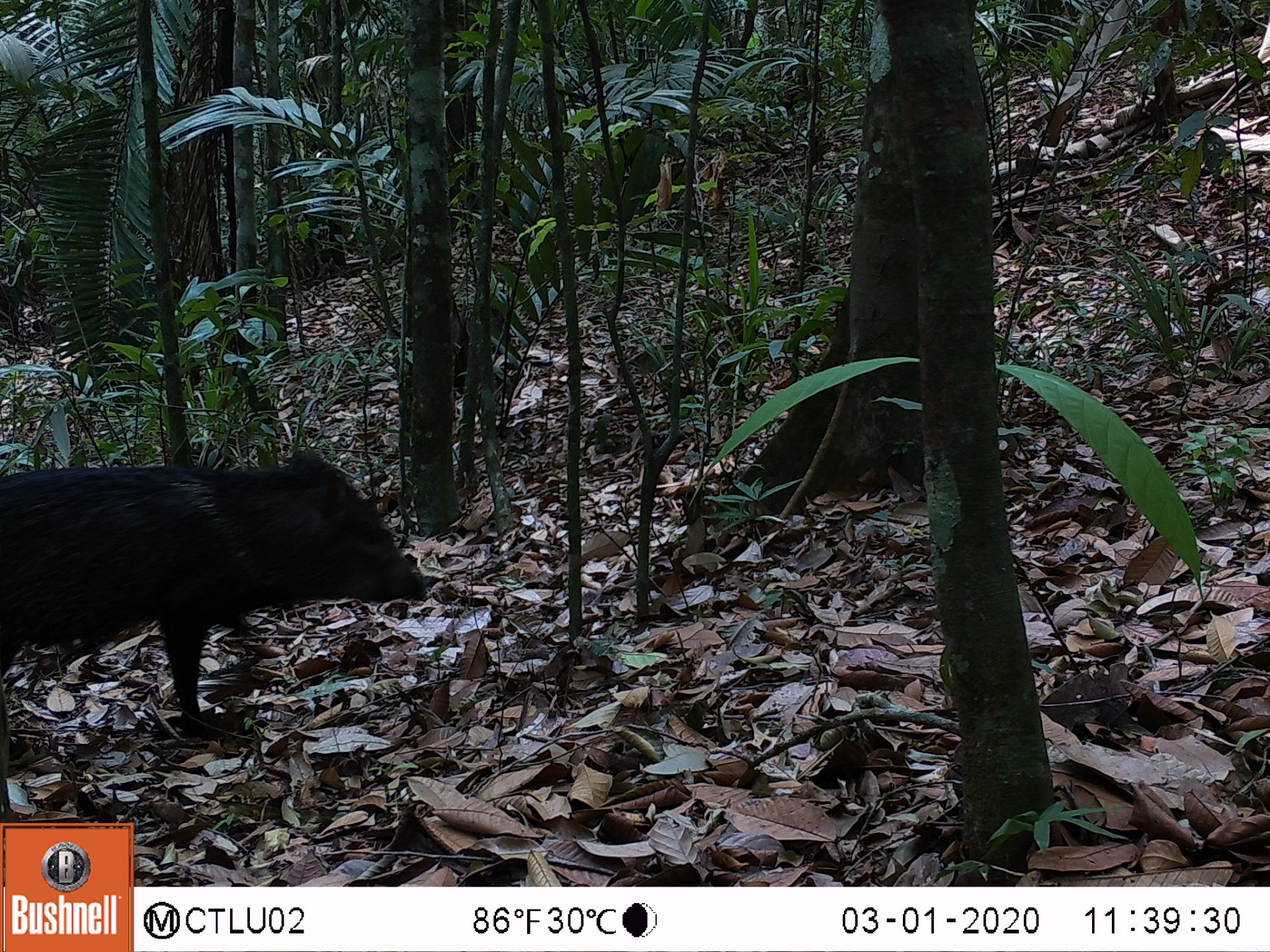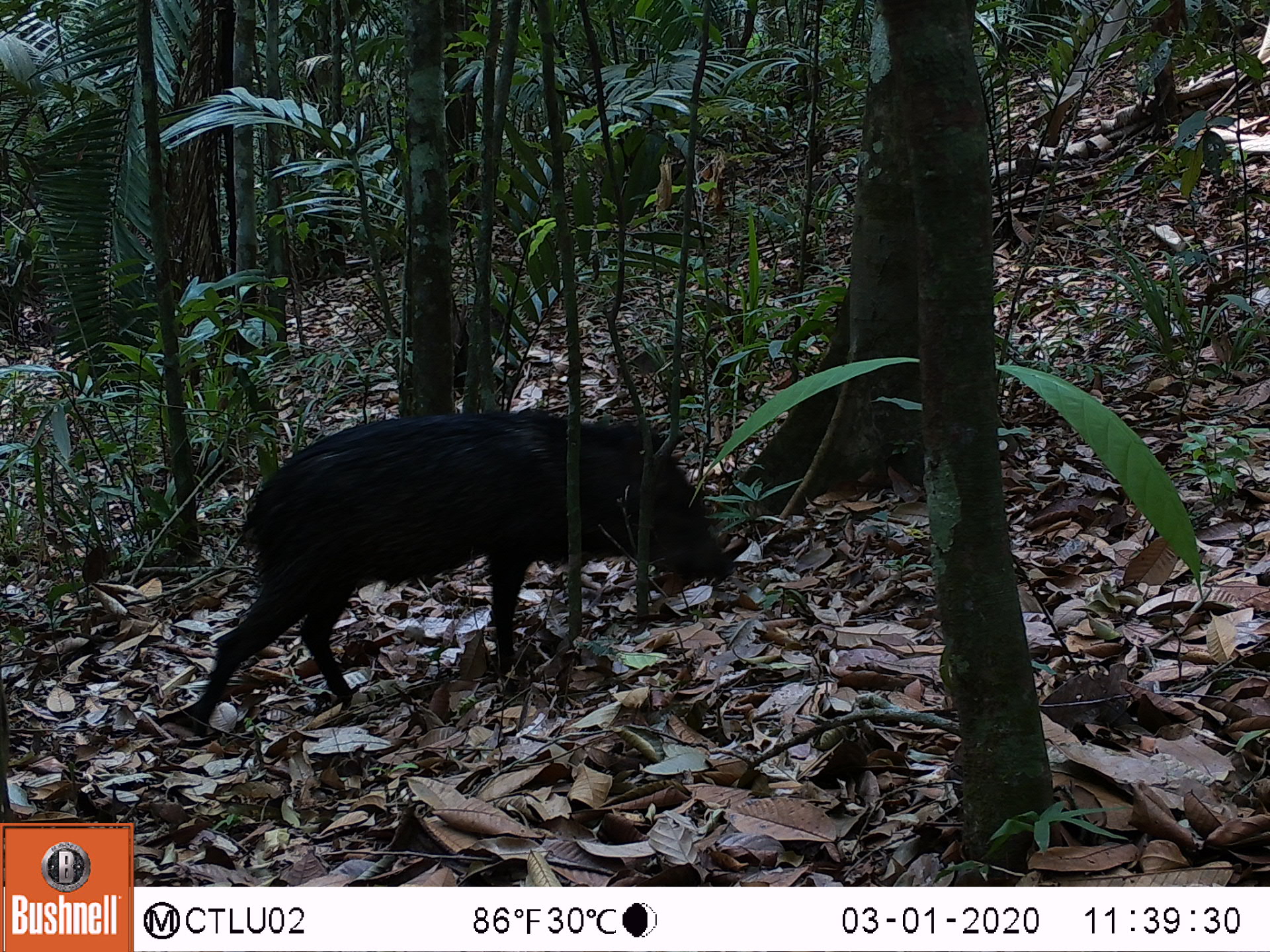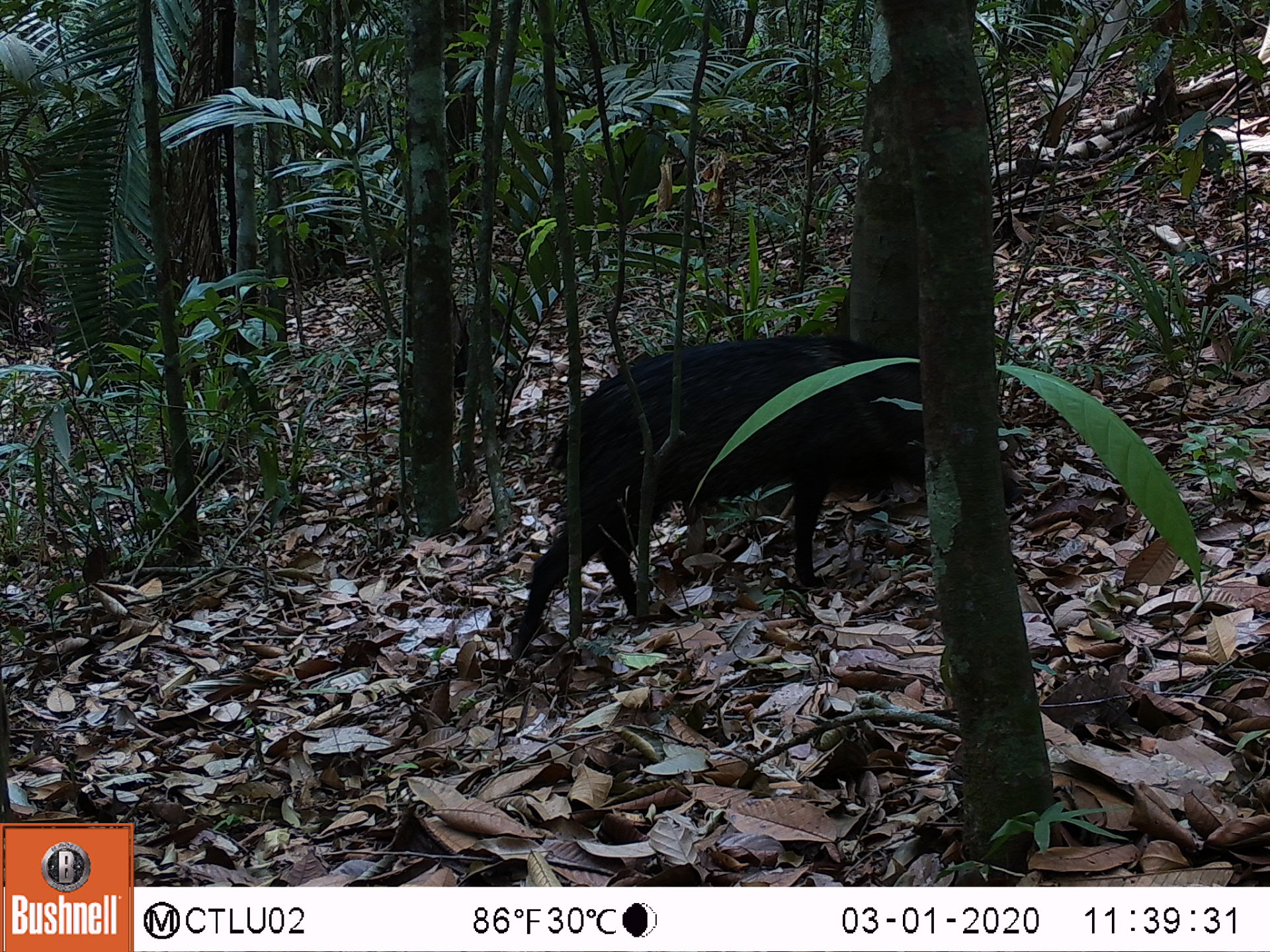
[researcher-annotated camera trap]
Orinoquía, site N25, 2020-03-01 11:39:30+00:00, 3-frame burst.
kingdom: Animalia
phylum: Chordata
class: Mammalia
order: Artiodactyla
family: Tayassuidae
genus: Pecari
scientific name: Pecari tajacu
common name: collared peccary